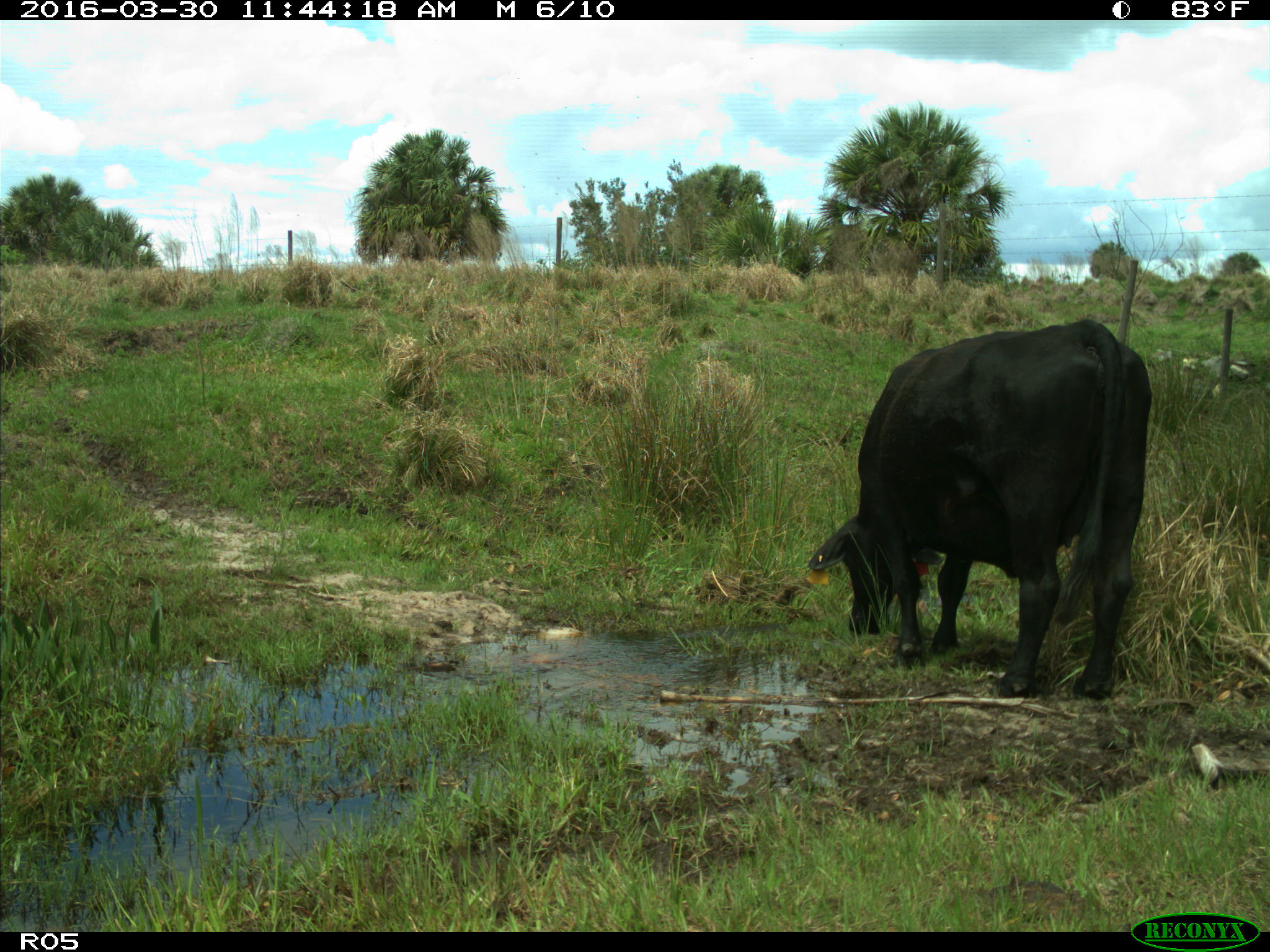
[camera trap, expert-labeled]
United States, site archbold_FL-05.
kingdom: Animalia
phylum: Chordata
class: Mammalia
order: Artiodactyla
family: Bovidae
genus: Bos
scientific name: Bos taurus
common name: domestic cow